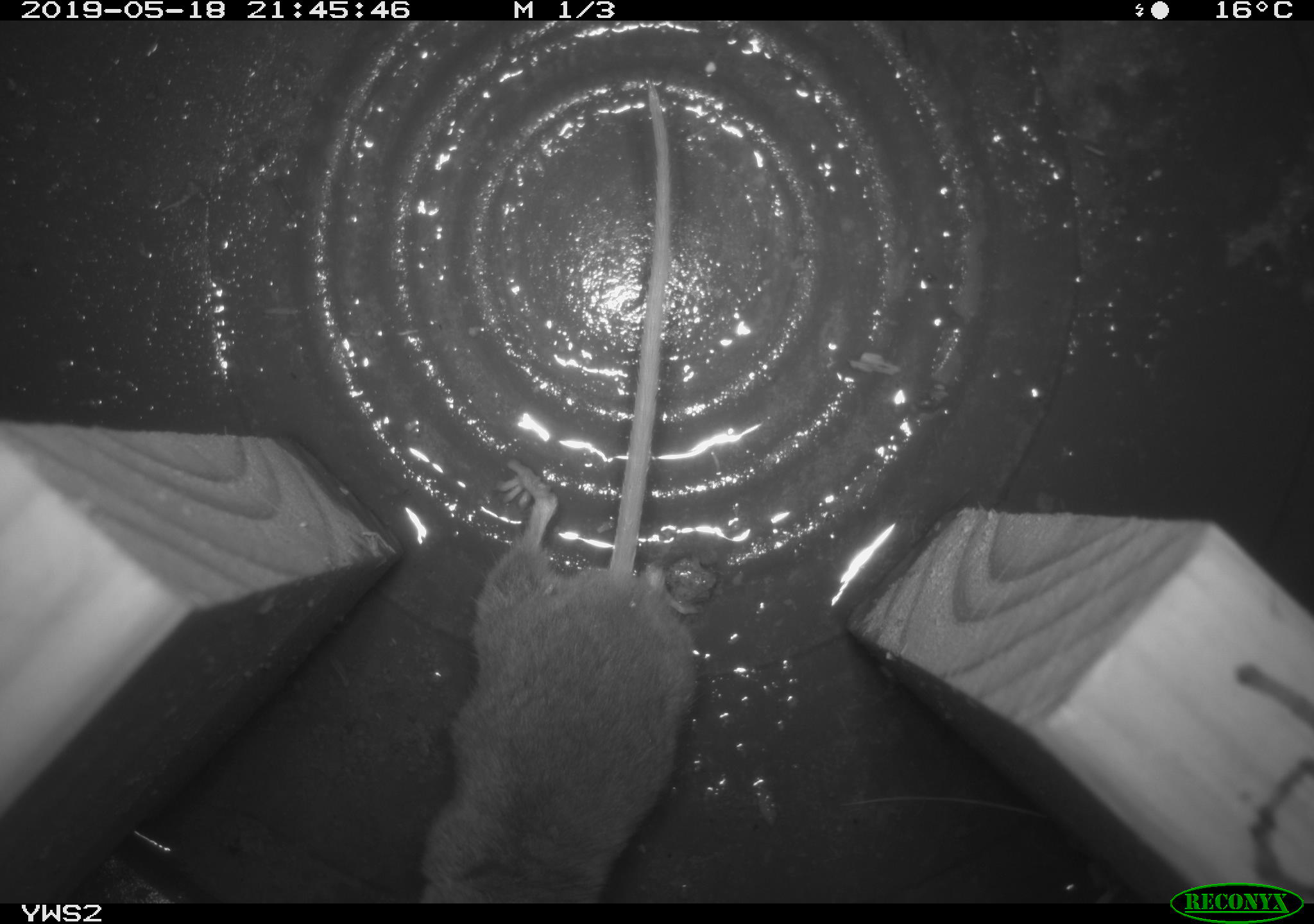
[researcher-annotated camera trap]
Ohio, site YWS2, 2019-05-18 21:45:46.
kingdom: Animalia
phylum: Chordata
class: Mammalia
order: Rodentia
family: Cricetidae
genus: Peromyscus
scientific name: Peromyscus leucopus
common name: white-footed mouse